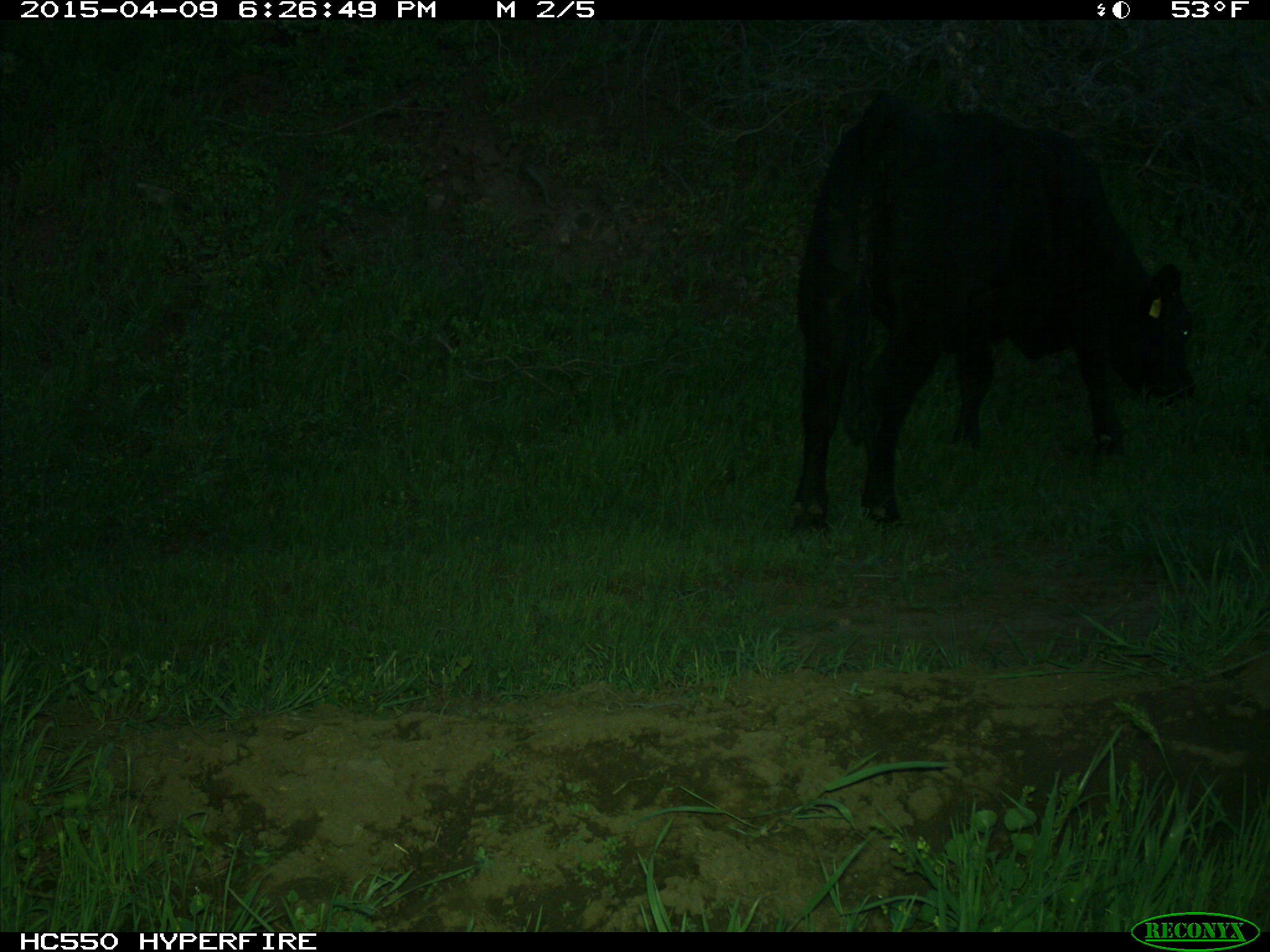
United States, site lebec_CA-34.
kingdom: Animalia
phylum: Chordata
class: Mammalia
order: Artiodactyla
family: Bovidae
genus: Bos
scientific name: Bos taurus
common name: domestic cow